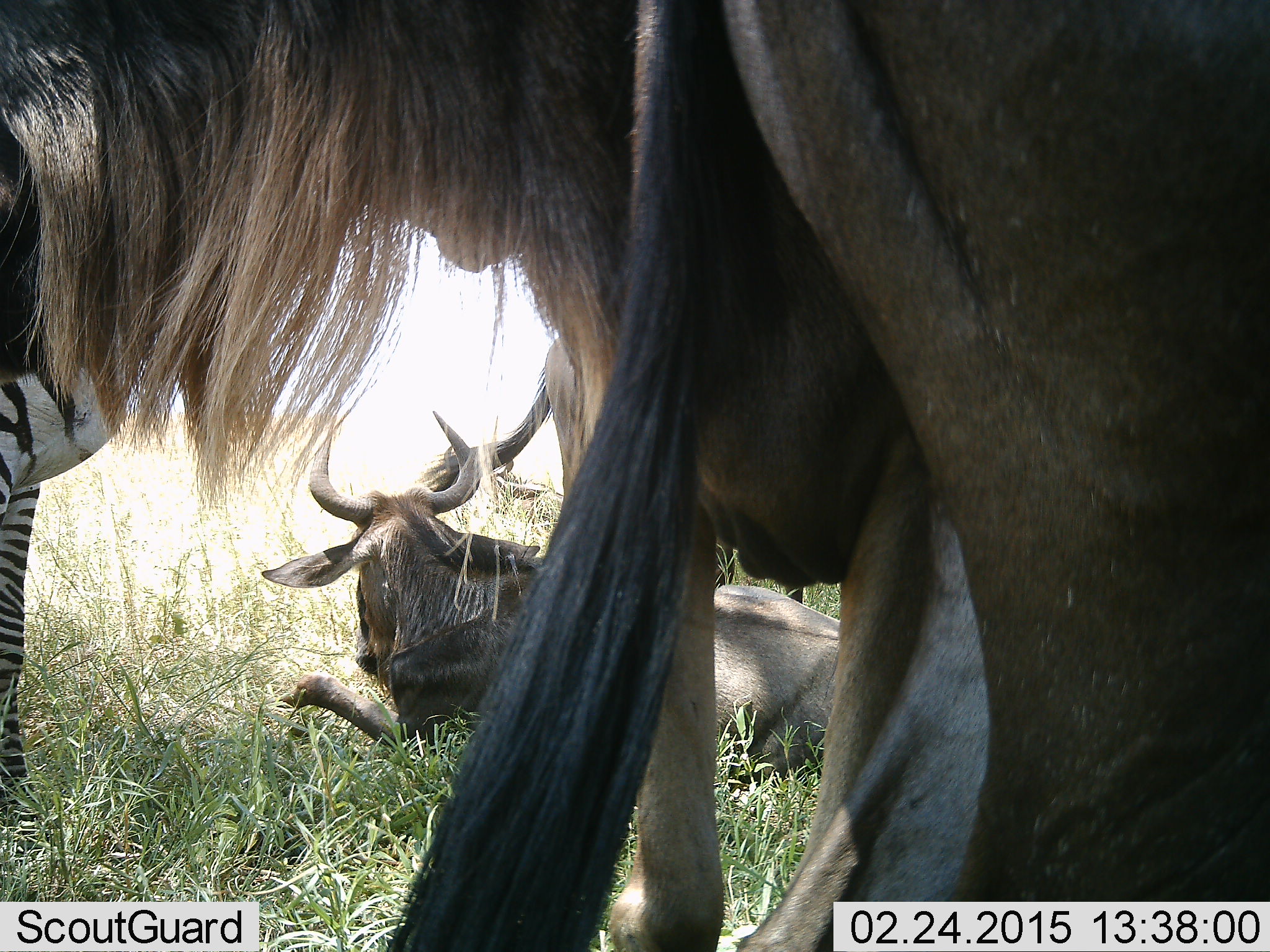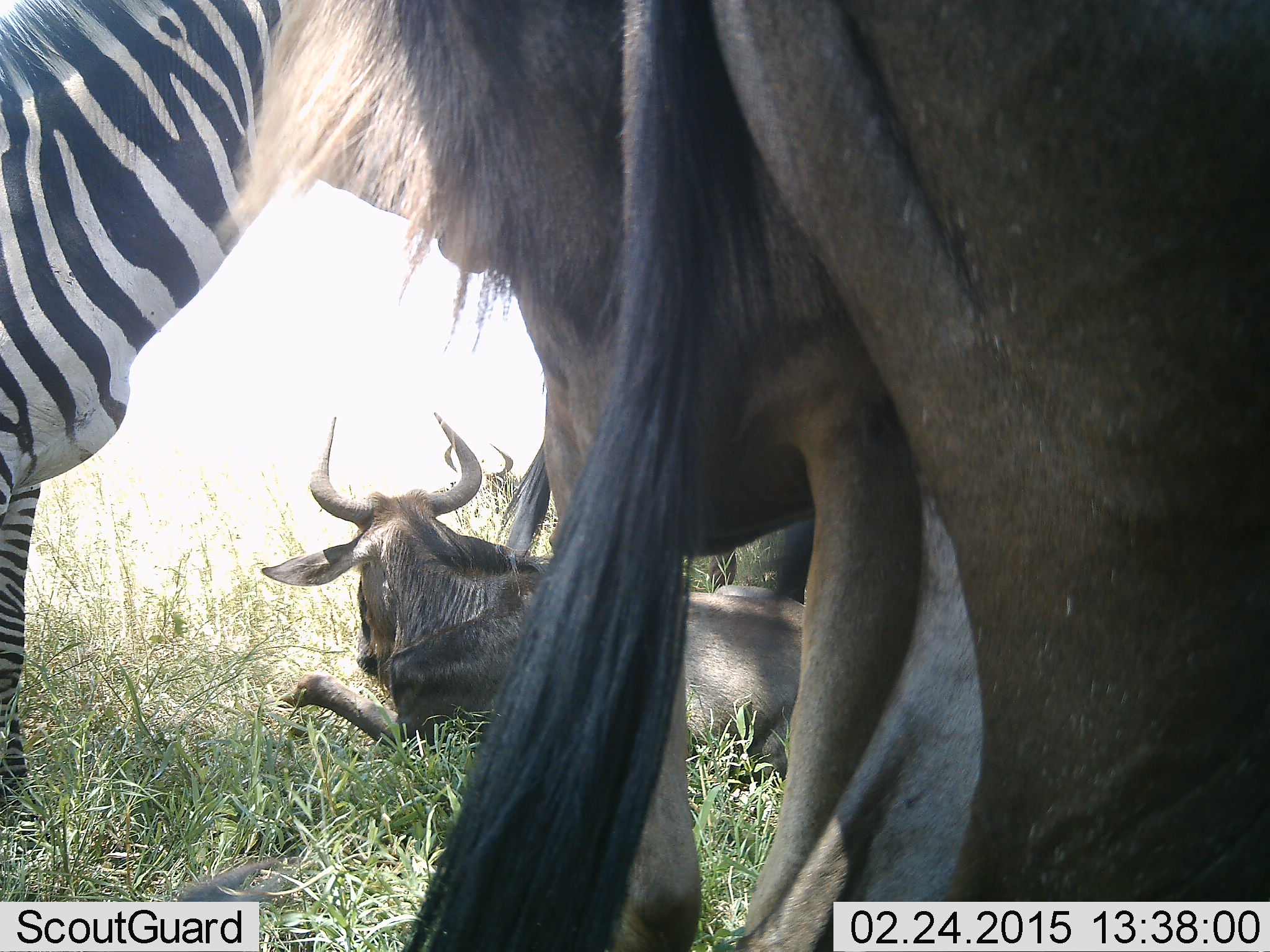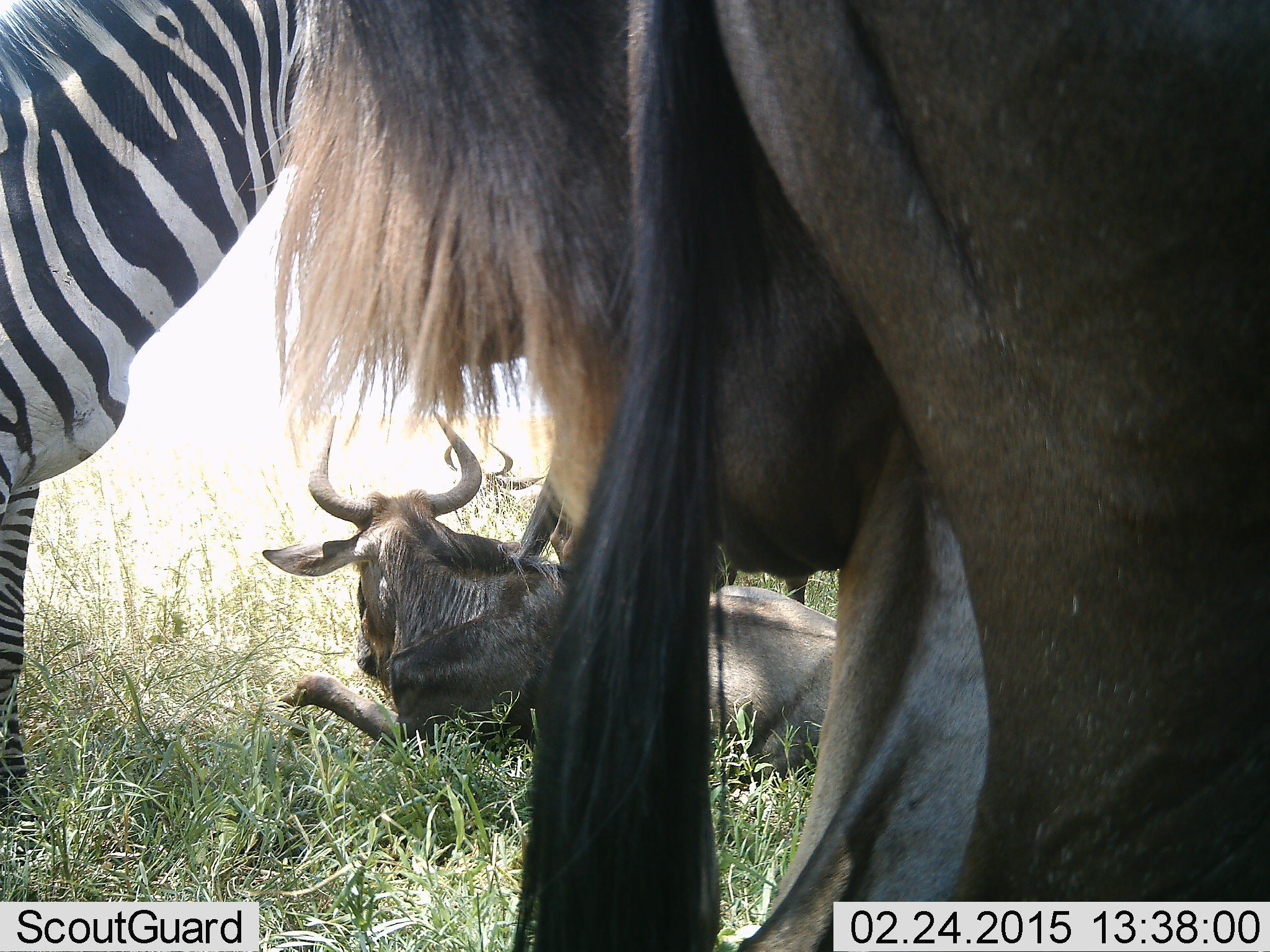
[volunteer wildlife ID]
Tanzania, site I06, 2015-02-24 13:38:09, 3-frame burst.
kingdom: Animalia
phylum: Chordata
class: Mammalia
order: Artiodactyla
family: Bovidae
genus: Connochaetes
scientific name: Connochaetes taurinus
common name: blue wildebeest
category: wildebeest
Wildebeest (blue wildebeest) (Connochaetes taurinus), count 3. Behavior (volunteer vote fractions): standing 90%, resting 90%, moving 0%, interacting 0%. Young present (vote fraction): 0%. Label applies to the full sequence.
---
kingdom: Animalia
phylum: Chordata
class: Mammalia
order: Perissodactyla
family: Equidae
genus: Equus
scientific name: Equus quagga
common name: plains zebra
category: zebra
Zebra (plains zebra) (Equus quagga), count 1. Behavior (volunteer vote fractions): standing 80%, resting 0%, moving 20%, interacting 0%. Young present (vote fraction): 0%. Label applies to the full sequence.